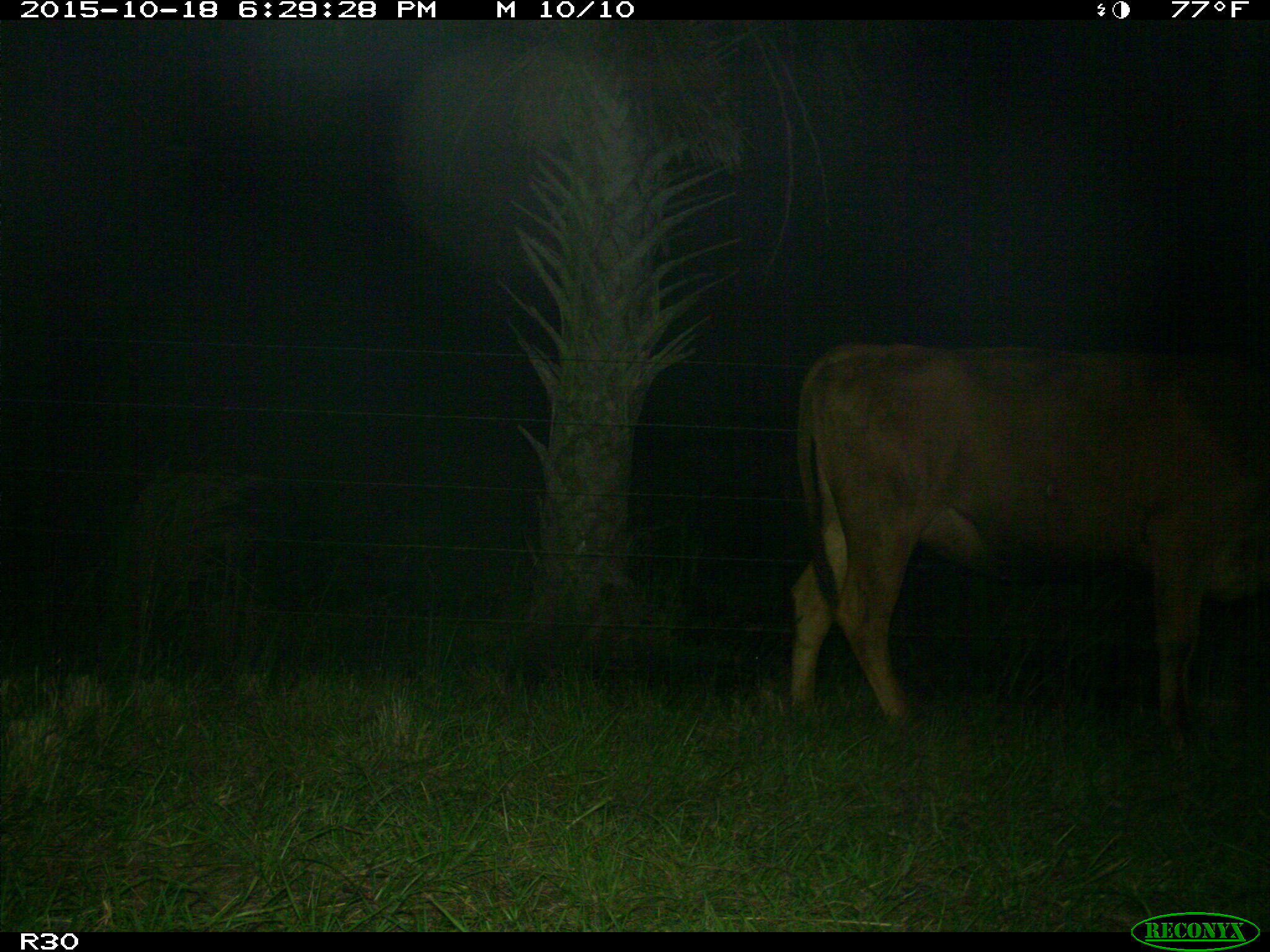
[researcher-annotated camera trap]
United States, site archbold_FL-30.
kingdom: Animalia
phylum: Chordata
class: Mammalia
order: Artiodactyla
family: Bovidae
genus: Bos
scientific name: Bos taurus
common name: domestic cow